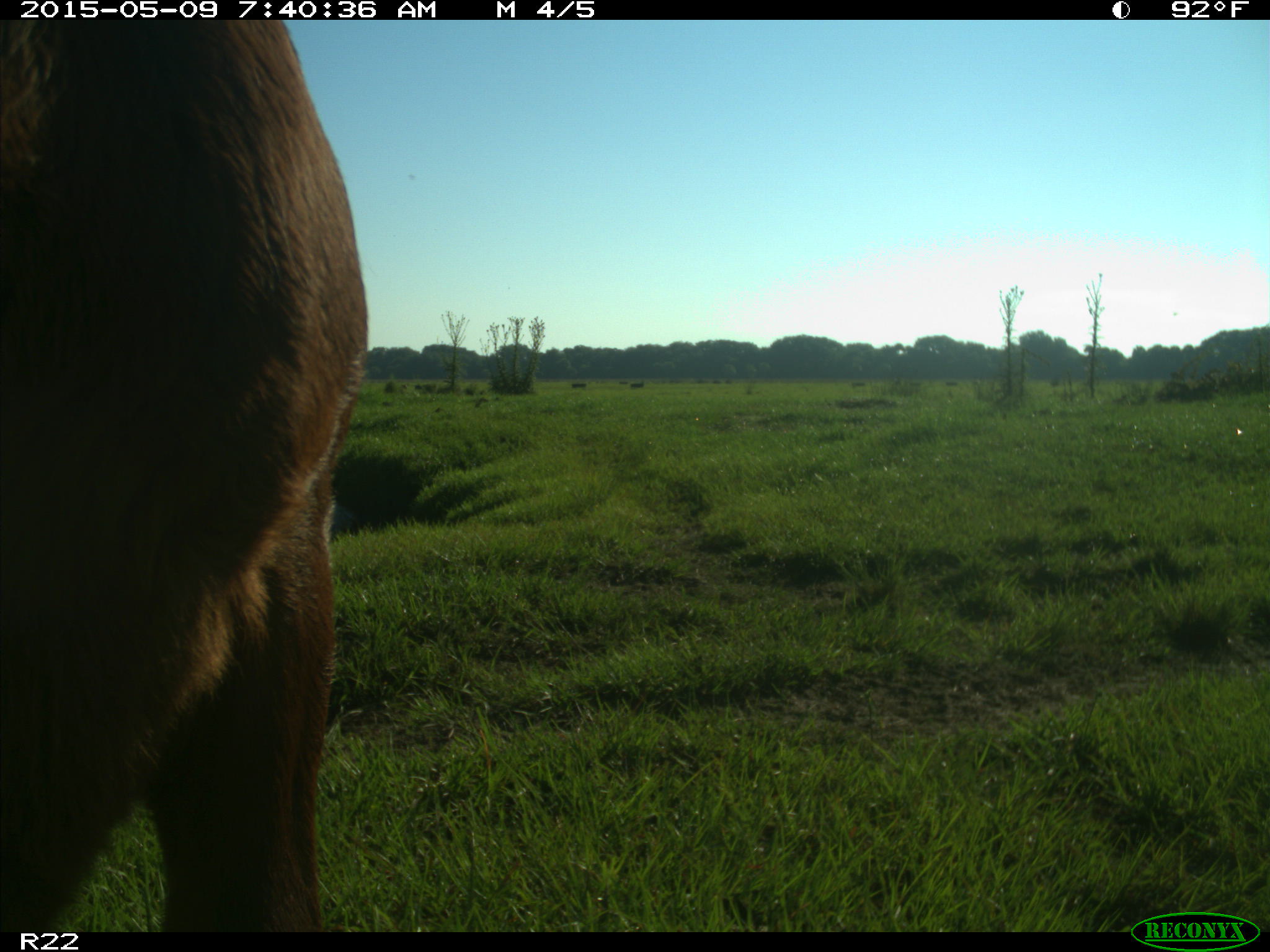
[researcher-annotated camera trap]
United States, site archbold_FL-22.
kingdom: Animalia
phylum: Chordata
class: Mammalia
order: Artiodactyla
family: Bovidae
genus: Bos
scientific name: Bos taurus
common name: domestic cow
Bos taurus (domestic cow).